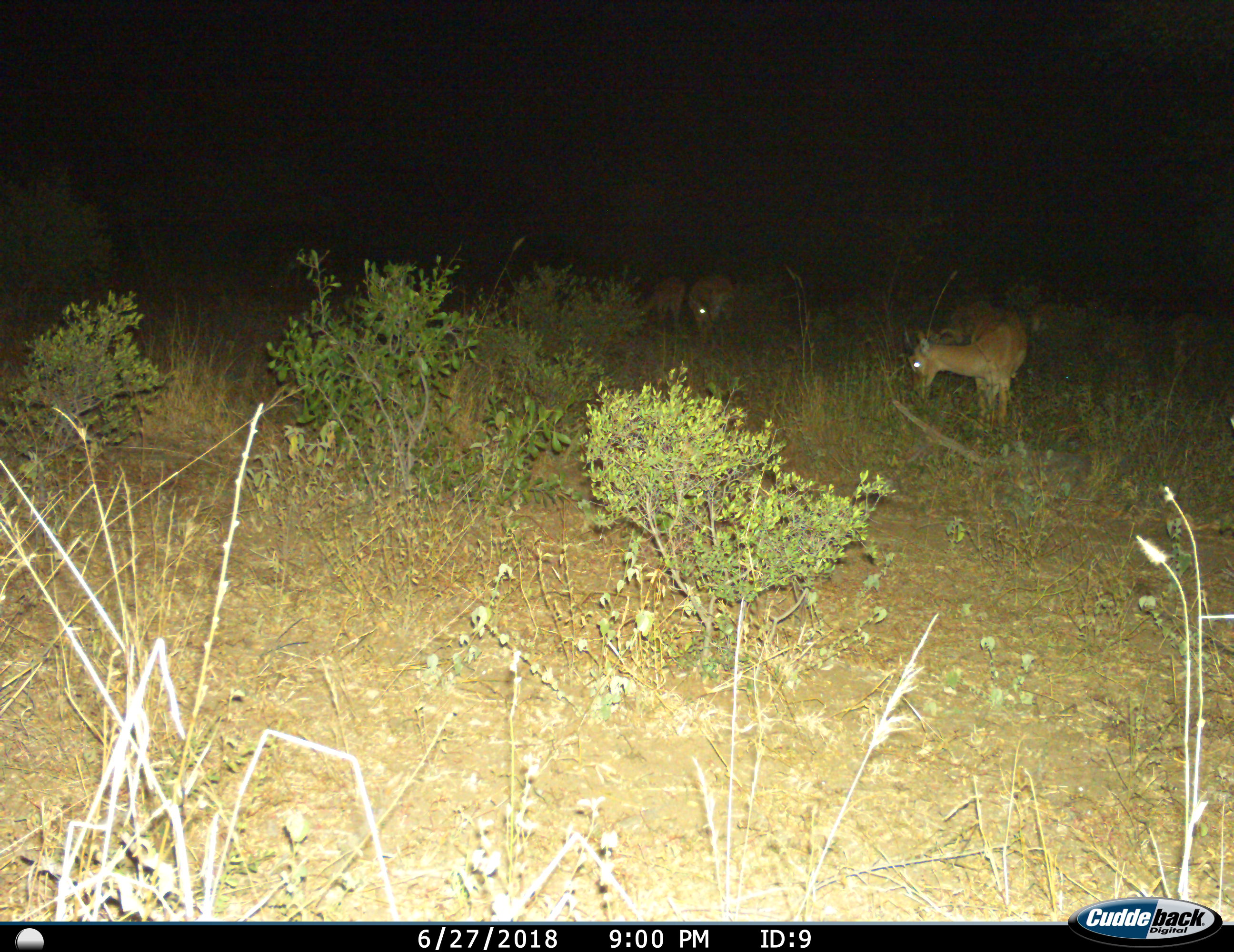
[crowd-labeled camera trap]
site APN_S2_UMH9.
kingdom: Animalia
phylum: Chordata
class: Mammalia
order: Artiodactyla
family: Bovidae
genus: Aepyceros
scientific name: Aepyceros melampus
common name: impala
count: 4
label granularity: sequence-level